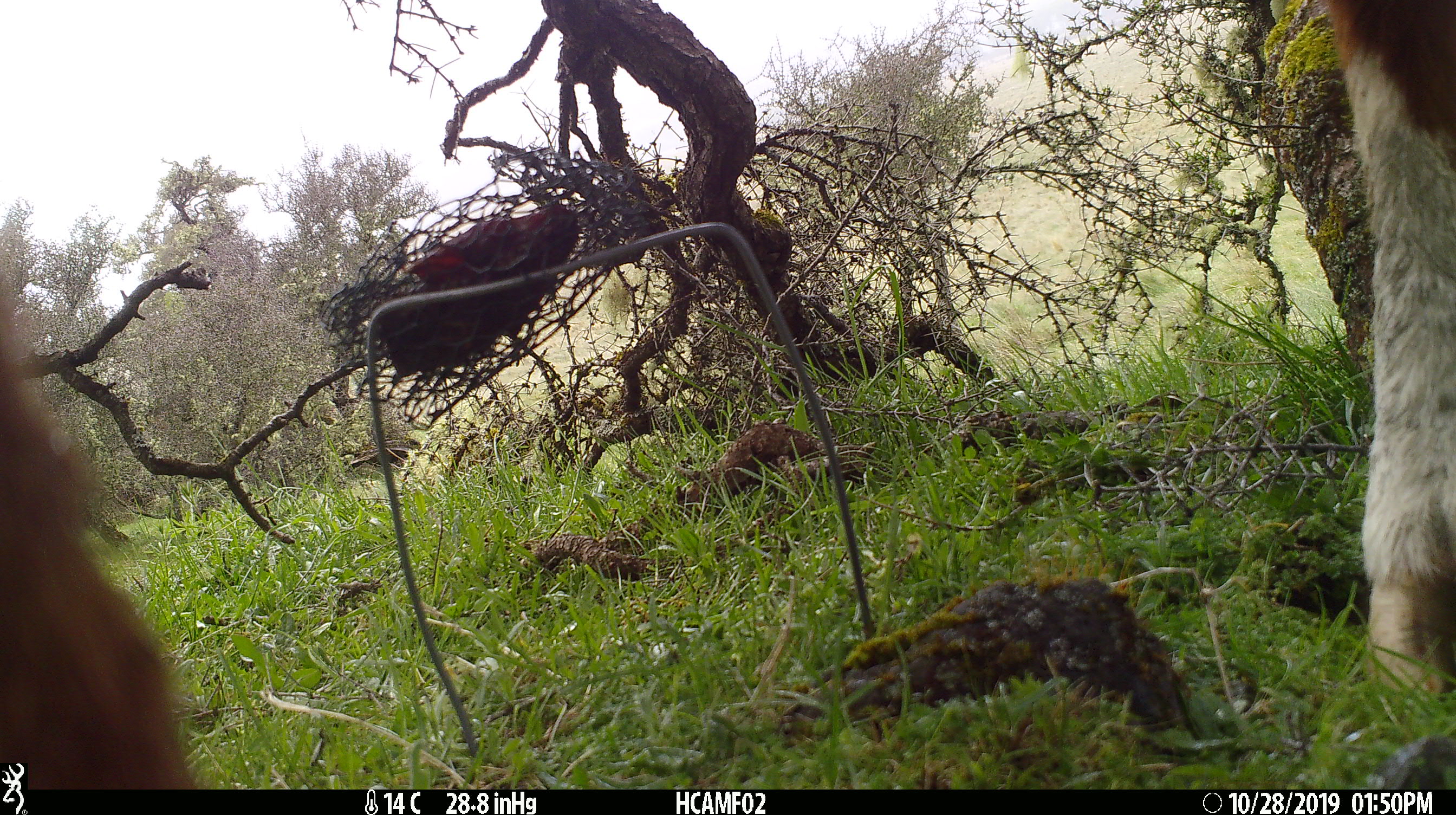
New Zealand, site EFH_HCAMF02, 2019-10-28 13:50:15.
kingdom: Animalia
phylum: Chordata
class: Mammalia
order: Artiodactyla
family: Bovidae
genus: Bos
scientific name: Bos taurus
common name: domestic cow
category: cow